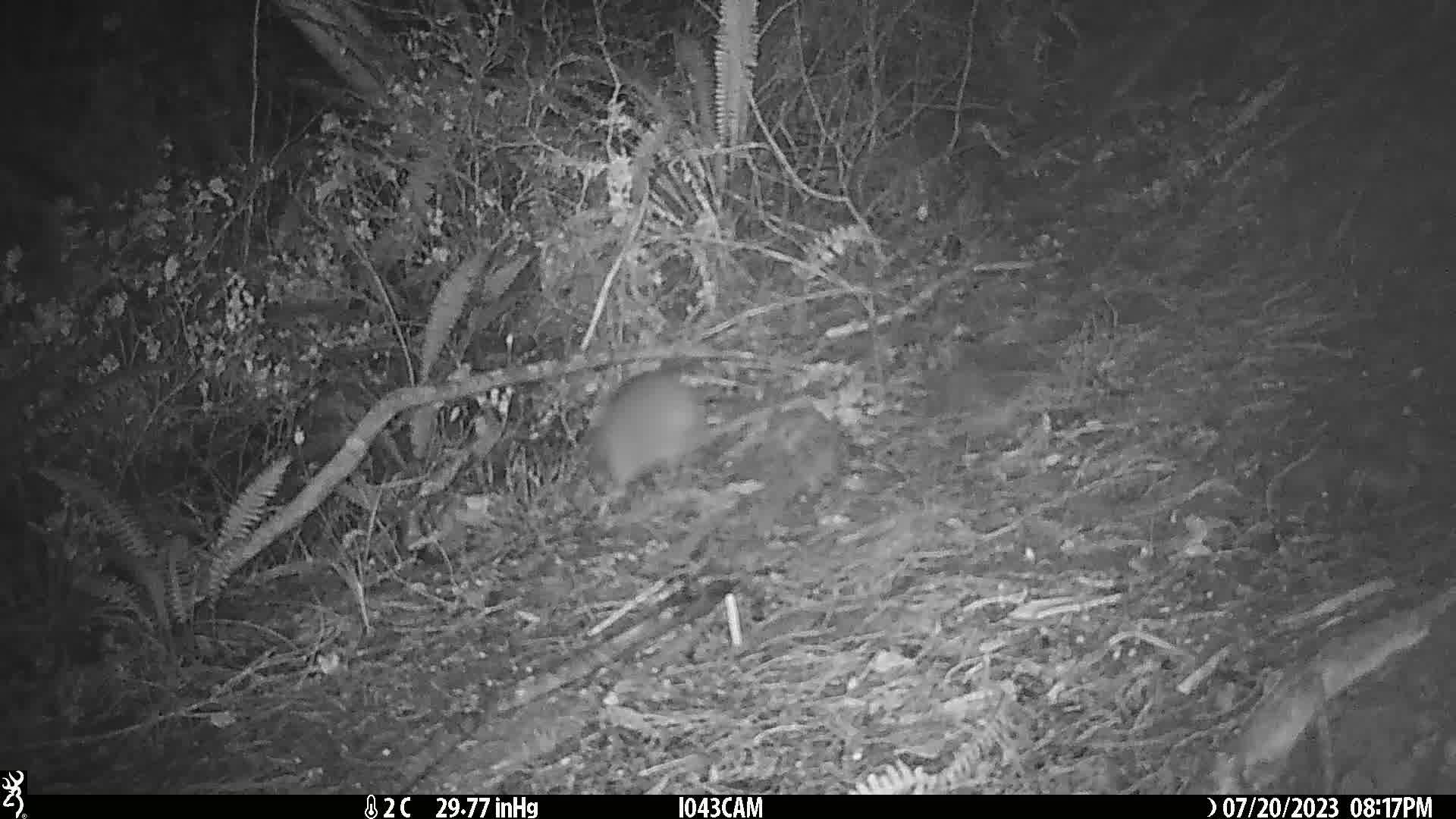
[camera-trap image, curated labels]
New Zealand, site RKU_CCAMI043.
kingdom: Animalia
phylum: Chordata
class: Aves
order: Apterygiformes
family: Apterygidae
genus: Apteryx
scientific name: Apteryx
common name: kiwi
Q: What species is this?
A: Kiwi (Apteryx).